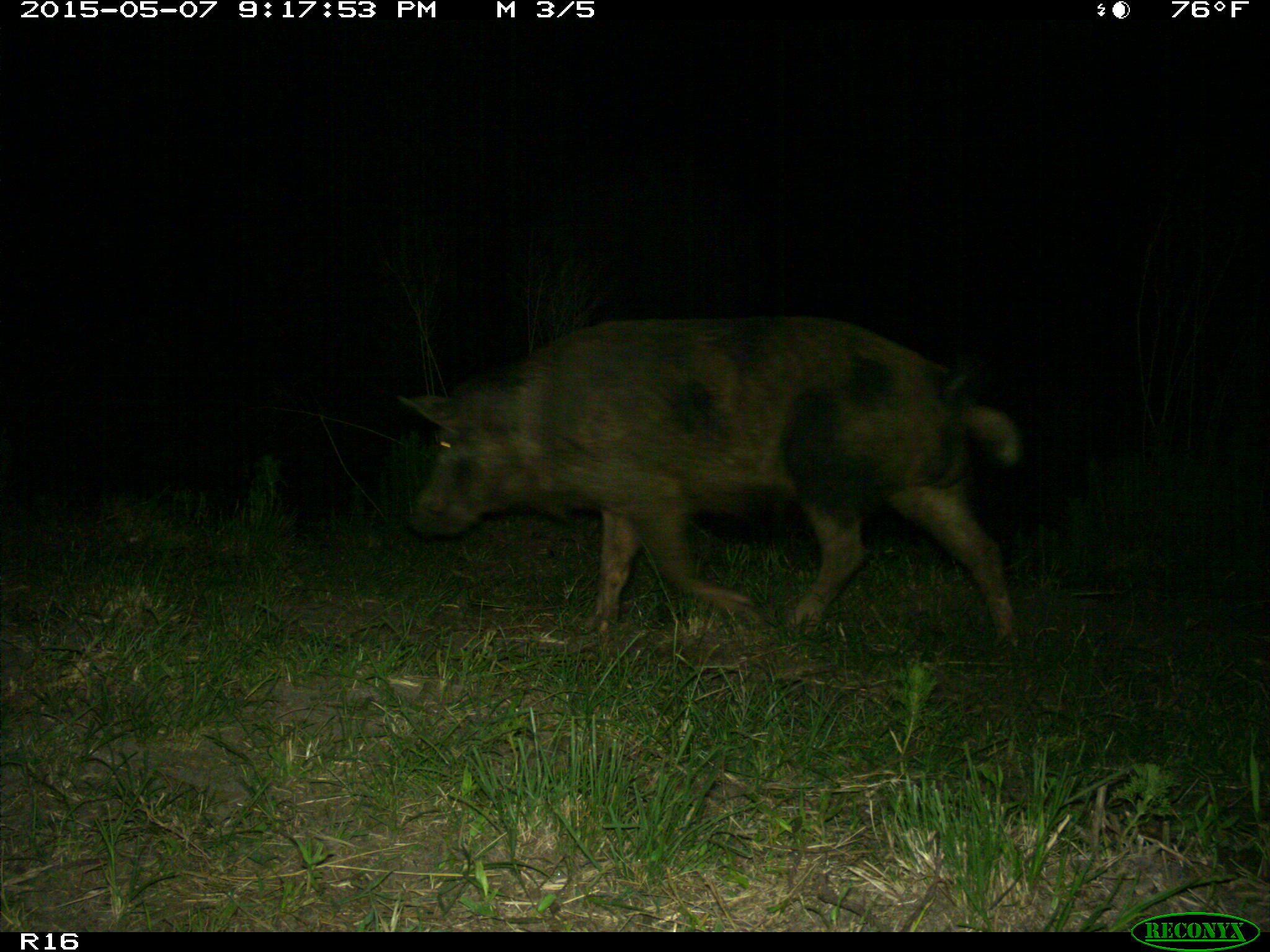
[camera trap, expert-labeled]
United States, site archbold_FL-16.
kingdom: Animalia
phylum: Chordata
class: Mammalia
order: Artiodactyla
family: Suidae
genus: Sus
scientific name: Sus scrofa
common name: wild boar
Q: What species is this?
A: Sus scrofa (wild boar).